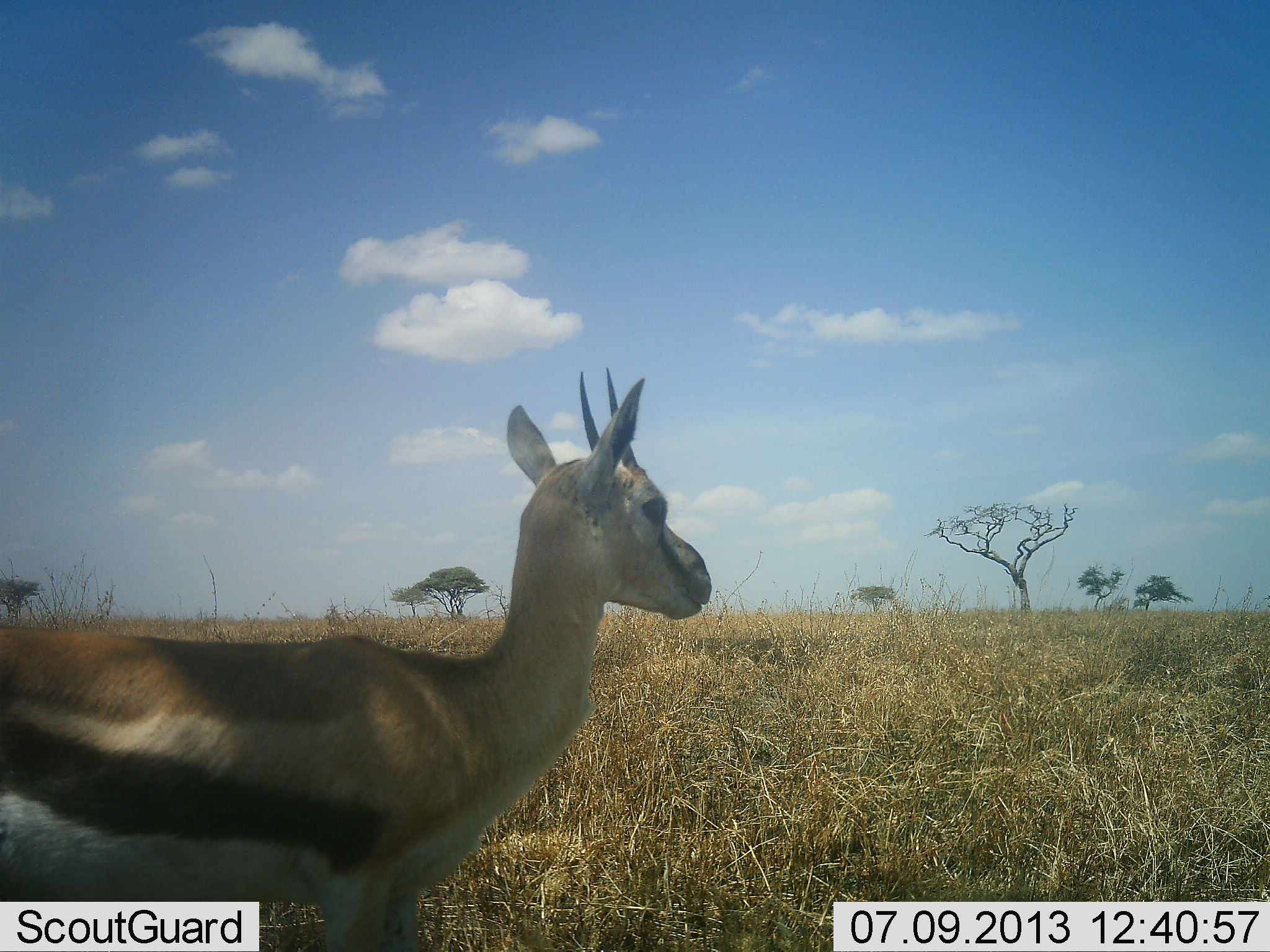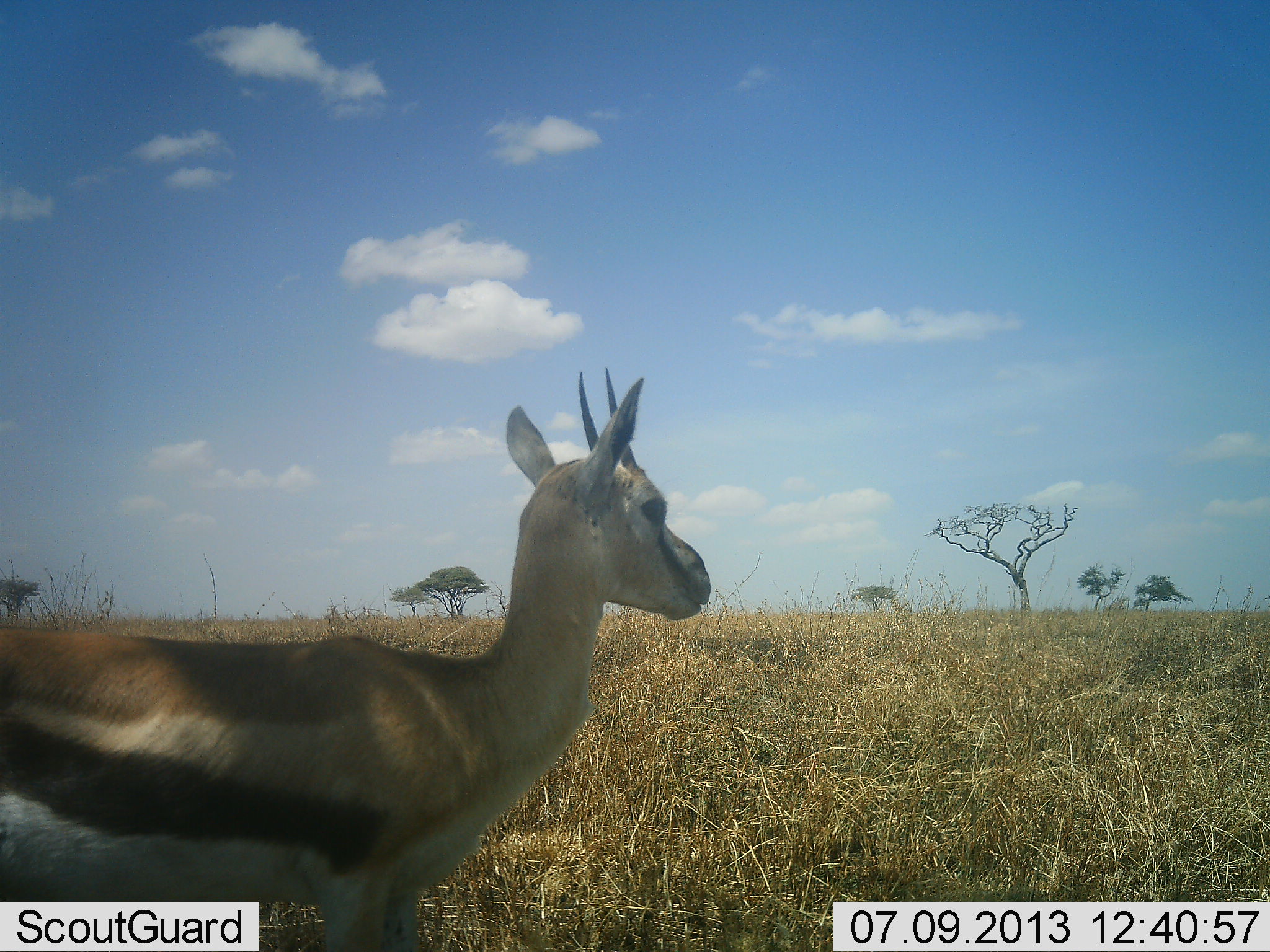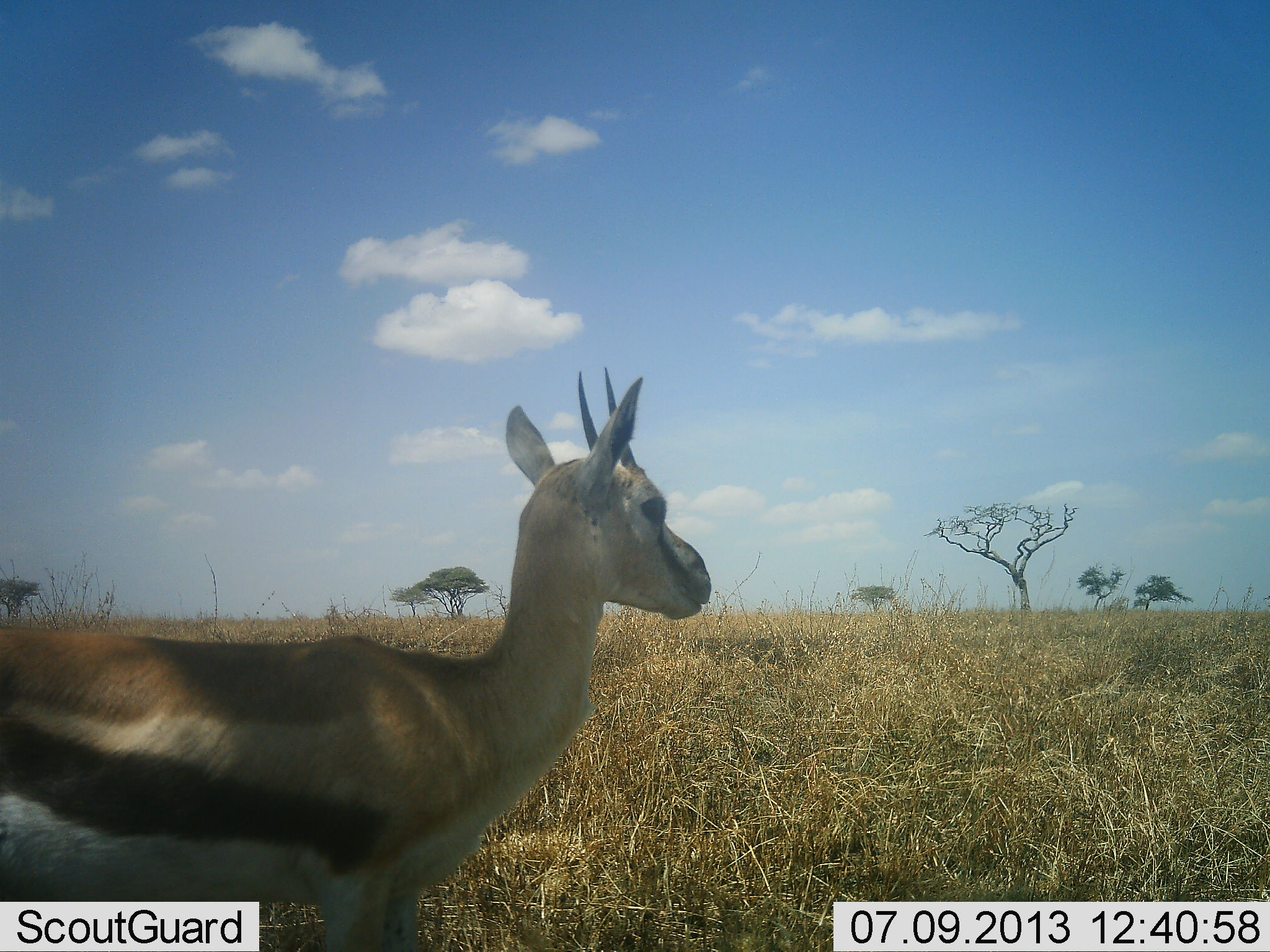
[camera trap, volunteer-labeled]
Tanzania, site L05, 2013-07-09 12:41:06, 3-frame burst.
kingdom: Animalia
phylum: Chordata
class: Mammalia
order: Artiodactyla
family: Bovidae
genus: Eudorcas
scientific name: Eudorcas thomsonii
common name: thomson's gazelle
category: gazellethomsons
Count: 1.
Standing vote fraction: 87%.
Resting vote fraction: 9%.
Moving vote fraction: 13%.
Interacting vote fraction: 4%.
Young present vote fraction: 0%.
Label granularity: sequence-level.